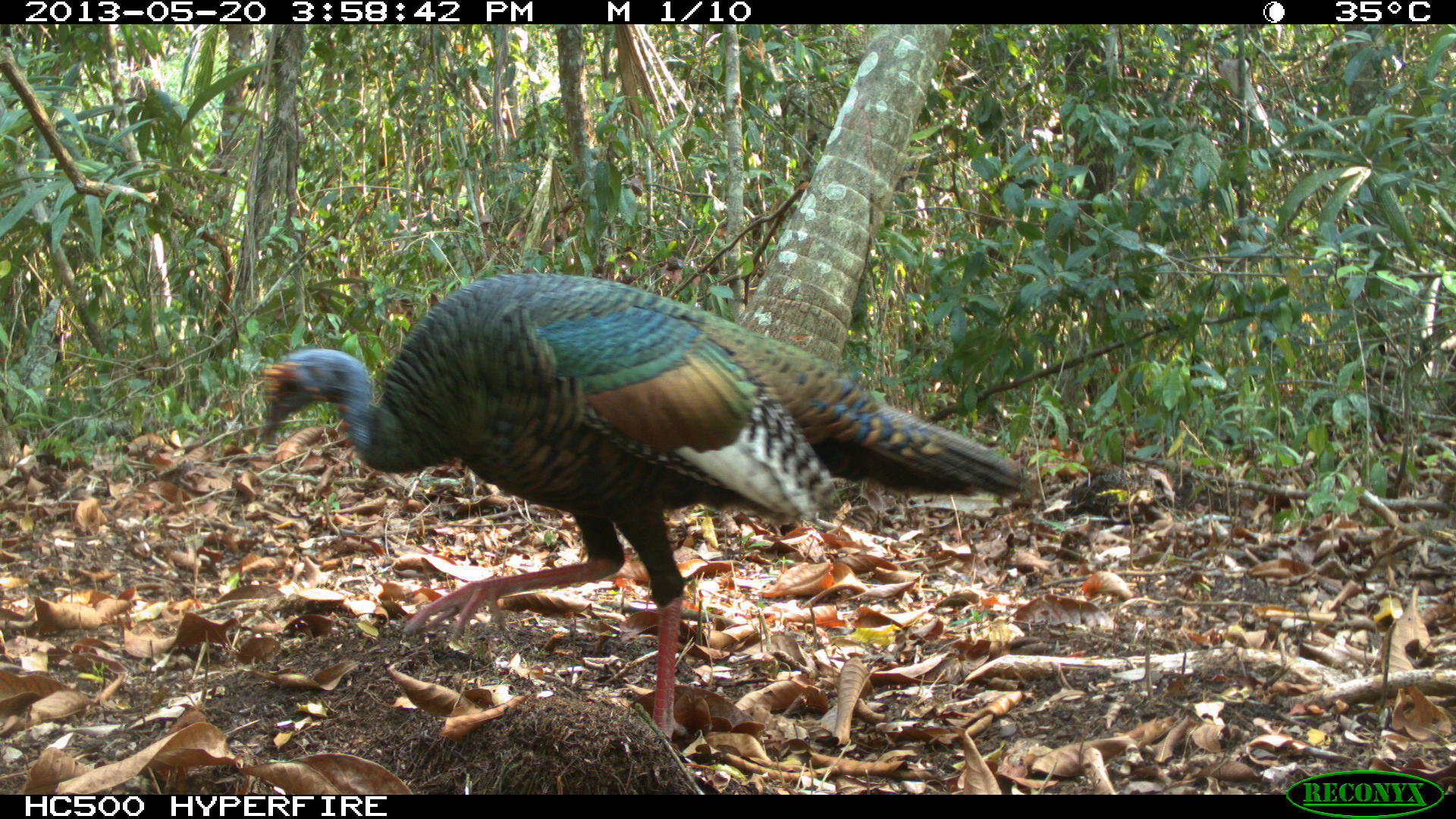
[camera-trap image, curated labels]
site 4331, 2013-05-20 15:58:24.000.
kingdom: Animalia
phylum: Chordata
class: Aves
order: Galliformes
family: Phasianidae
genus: Meleagris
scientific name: Meleagris ocellata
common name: ocellated turkey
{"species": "Meleagris ocellata (ocellated turkey)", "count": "1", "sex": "female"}